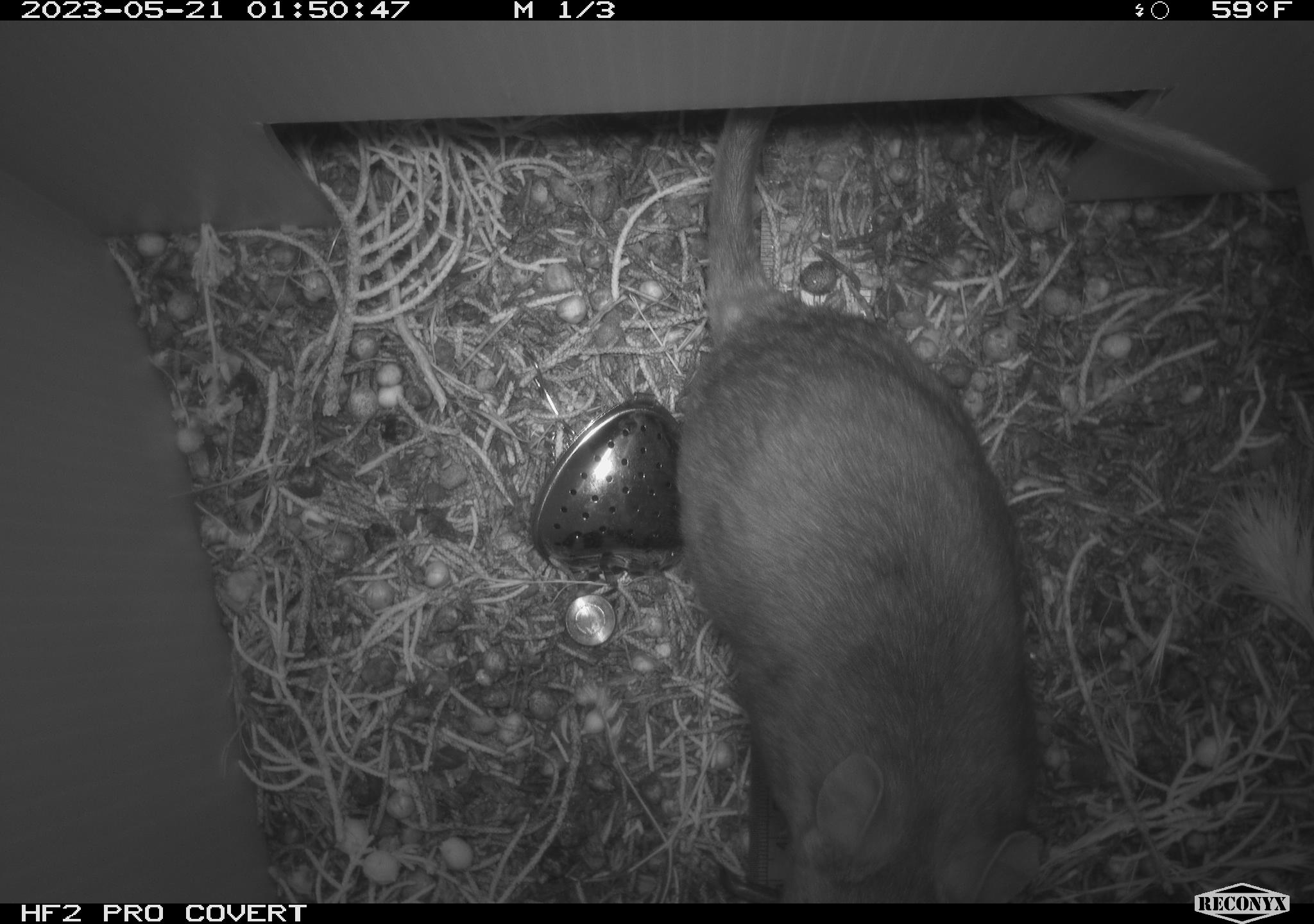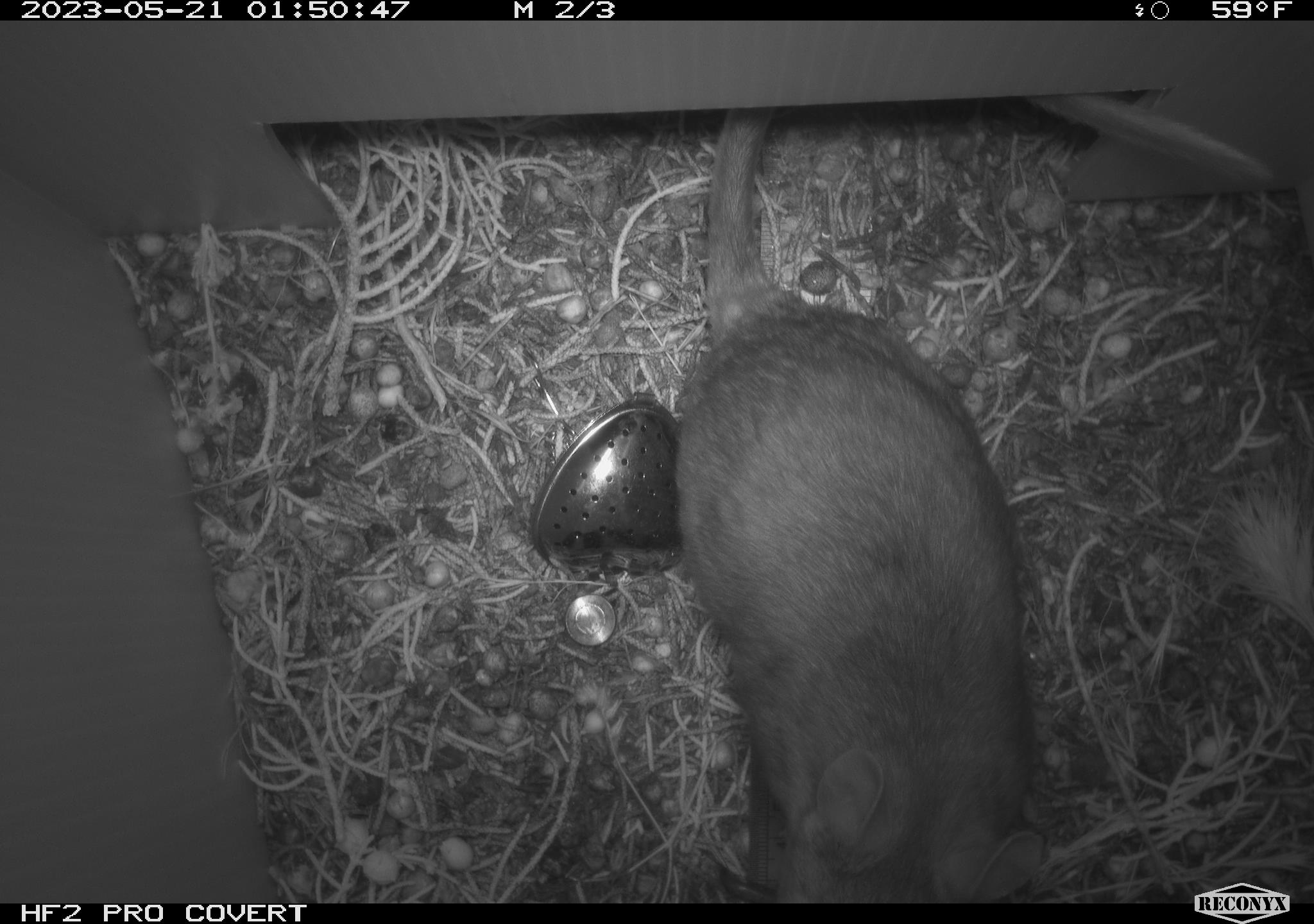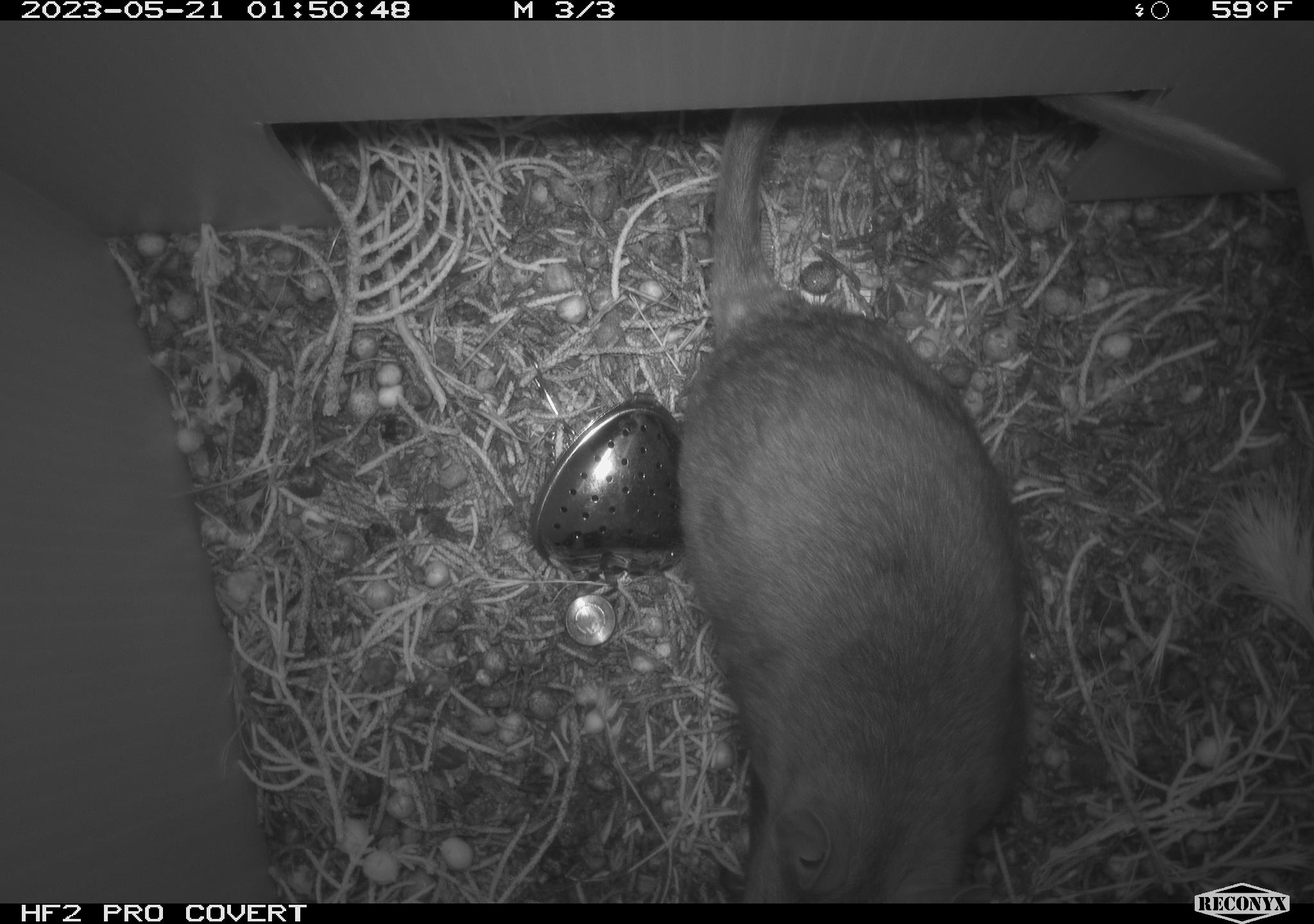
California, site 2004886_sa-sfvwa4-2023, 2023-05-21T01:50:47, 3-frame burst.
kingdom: Animalia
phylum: Chordata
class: Mammalia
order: Rodentia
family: Cricetidae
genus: Neotoma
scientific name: Neotoma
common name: pack rat or woodrat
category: neotoma species